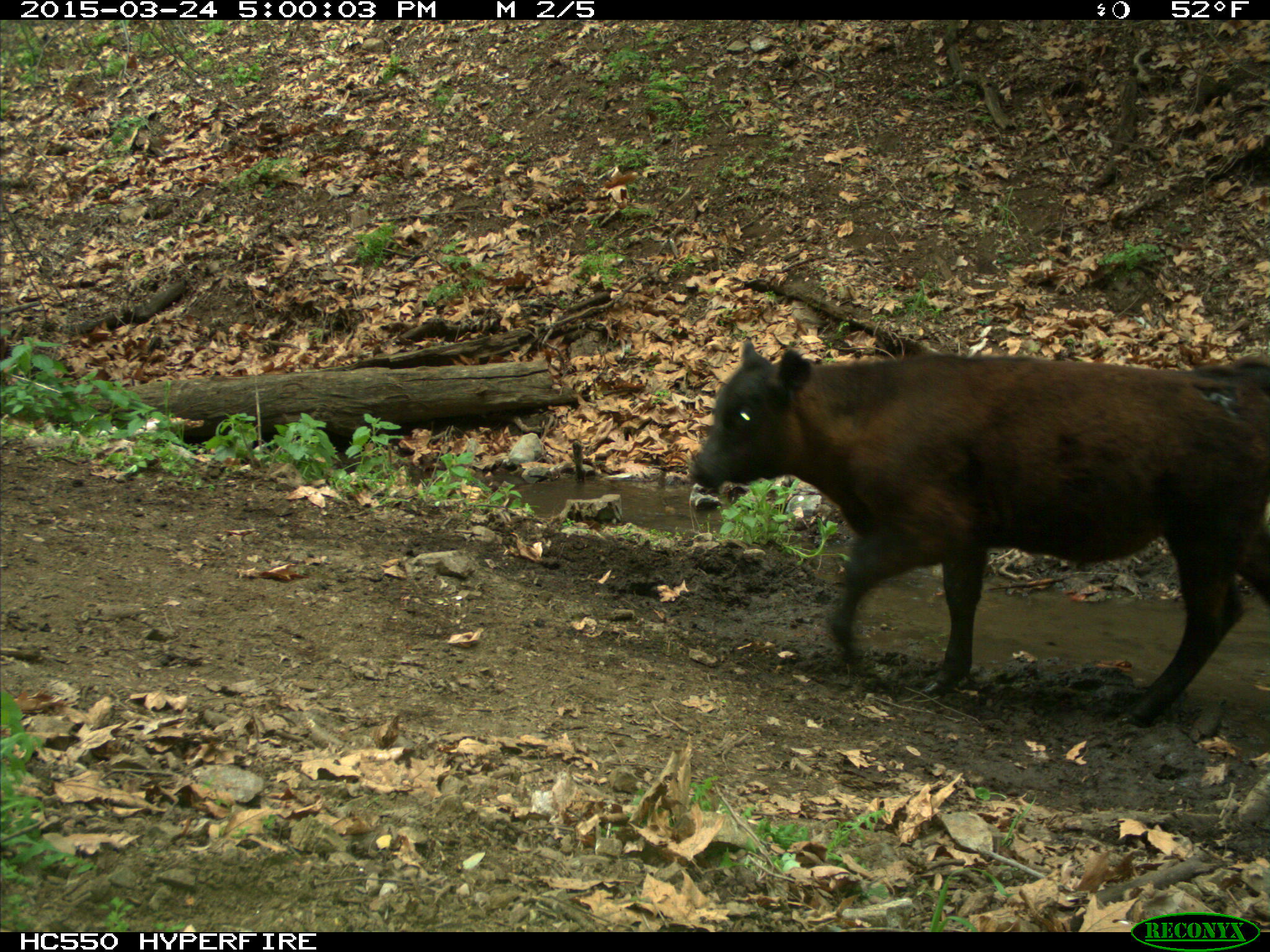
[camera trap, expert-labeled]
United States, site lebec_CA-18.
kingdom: Animalia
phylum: Chordata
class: Mammalia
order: Artiodactyla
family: Bovidae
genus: Bos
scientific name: Bos taurus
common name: domestic cow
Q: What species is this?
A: Bos taurus (domestic cow).